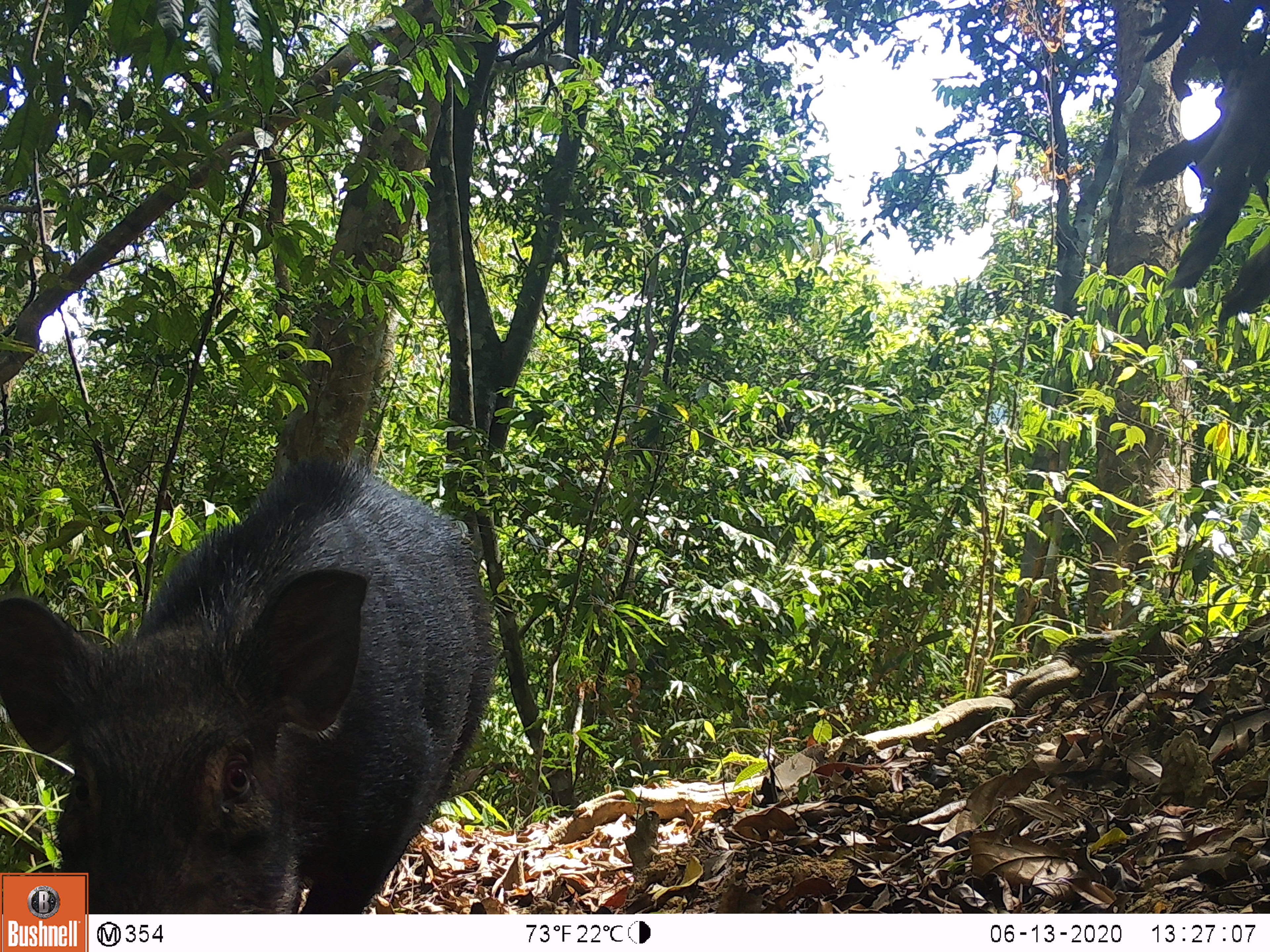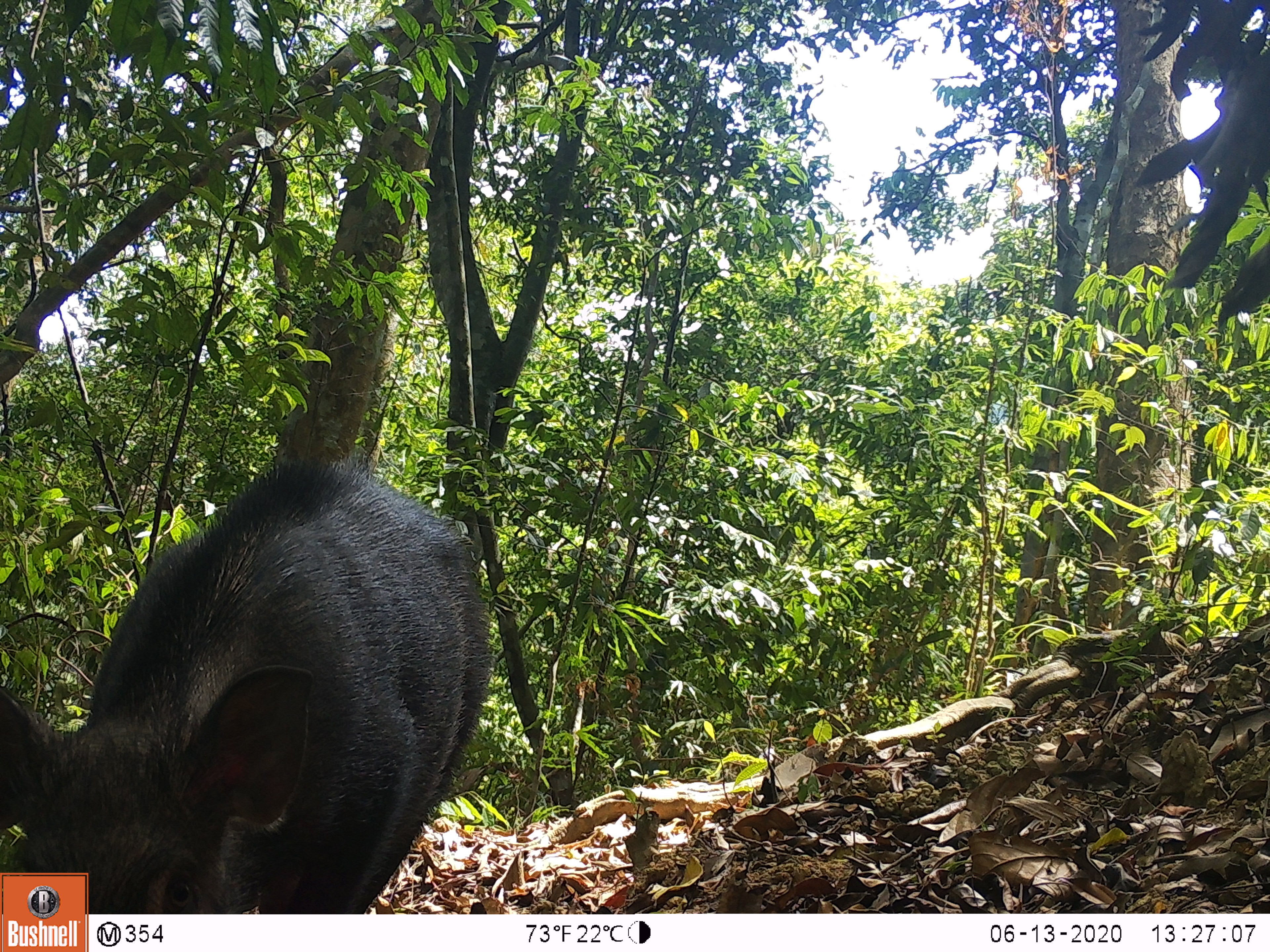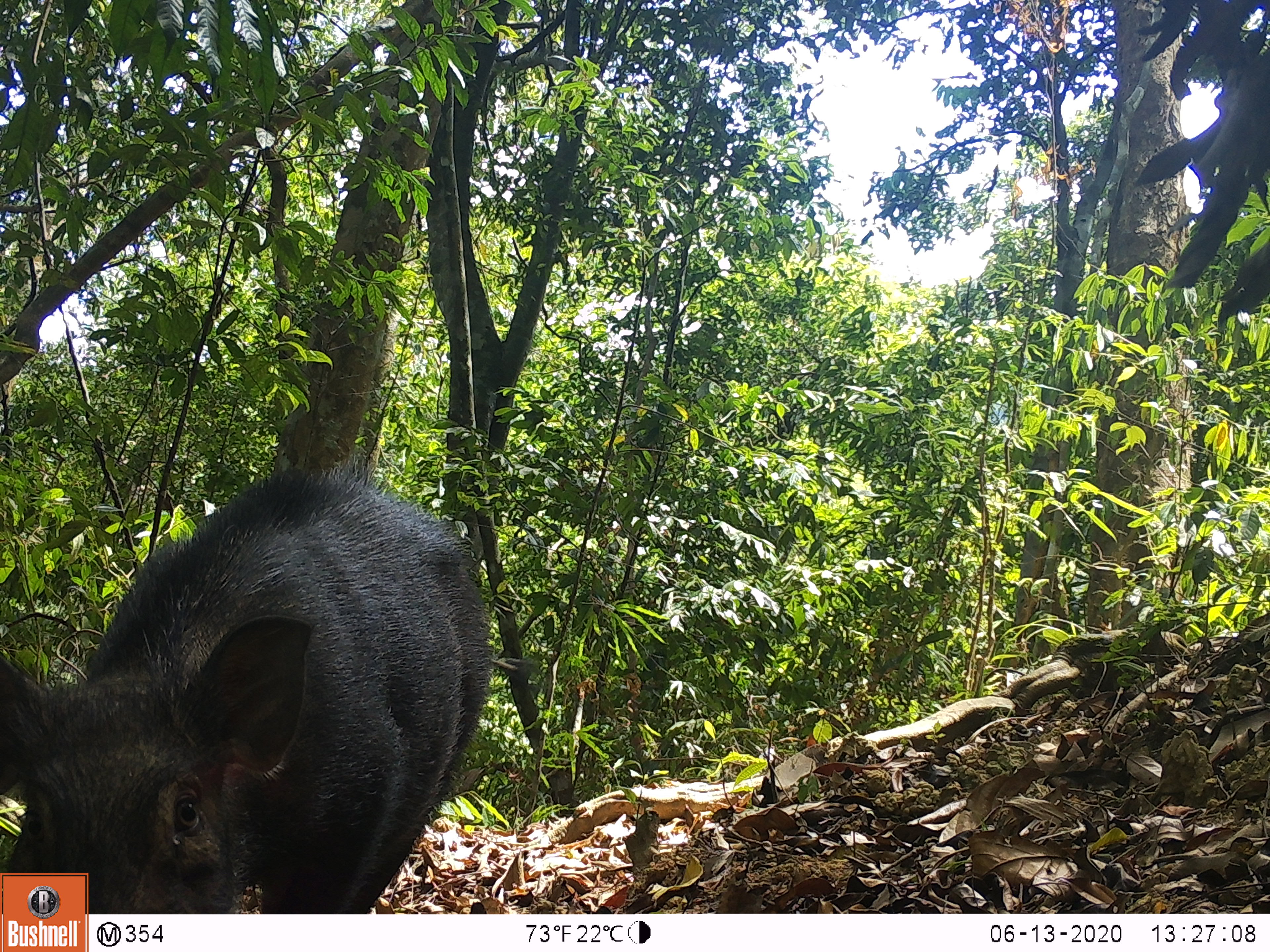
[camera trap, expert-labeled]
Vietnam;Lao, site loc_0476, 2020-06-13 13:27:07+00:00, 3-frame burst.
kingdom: Animalia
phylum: Chordata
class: Mammalia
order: Artiodactyla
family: Suidae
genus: Sus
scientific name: Sus scrofa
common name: eurasian wild pig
Eurasian wild pig (Sus scrofa). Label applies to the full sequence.